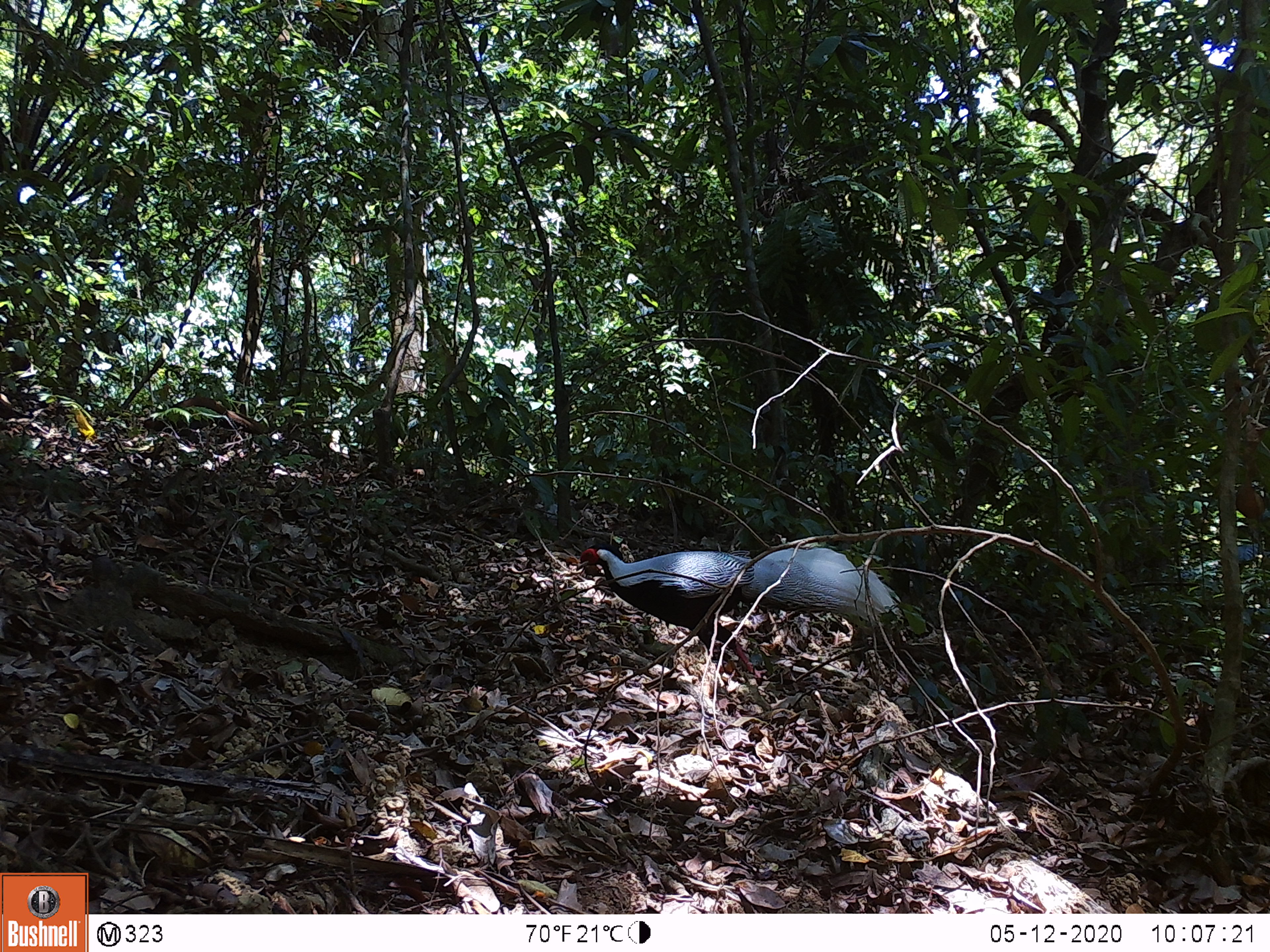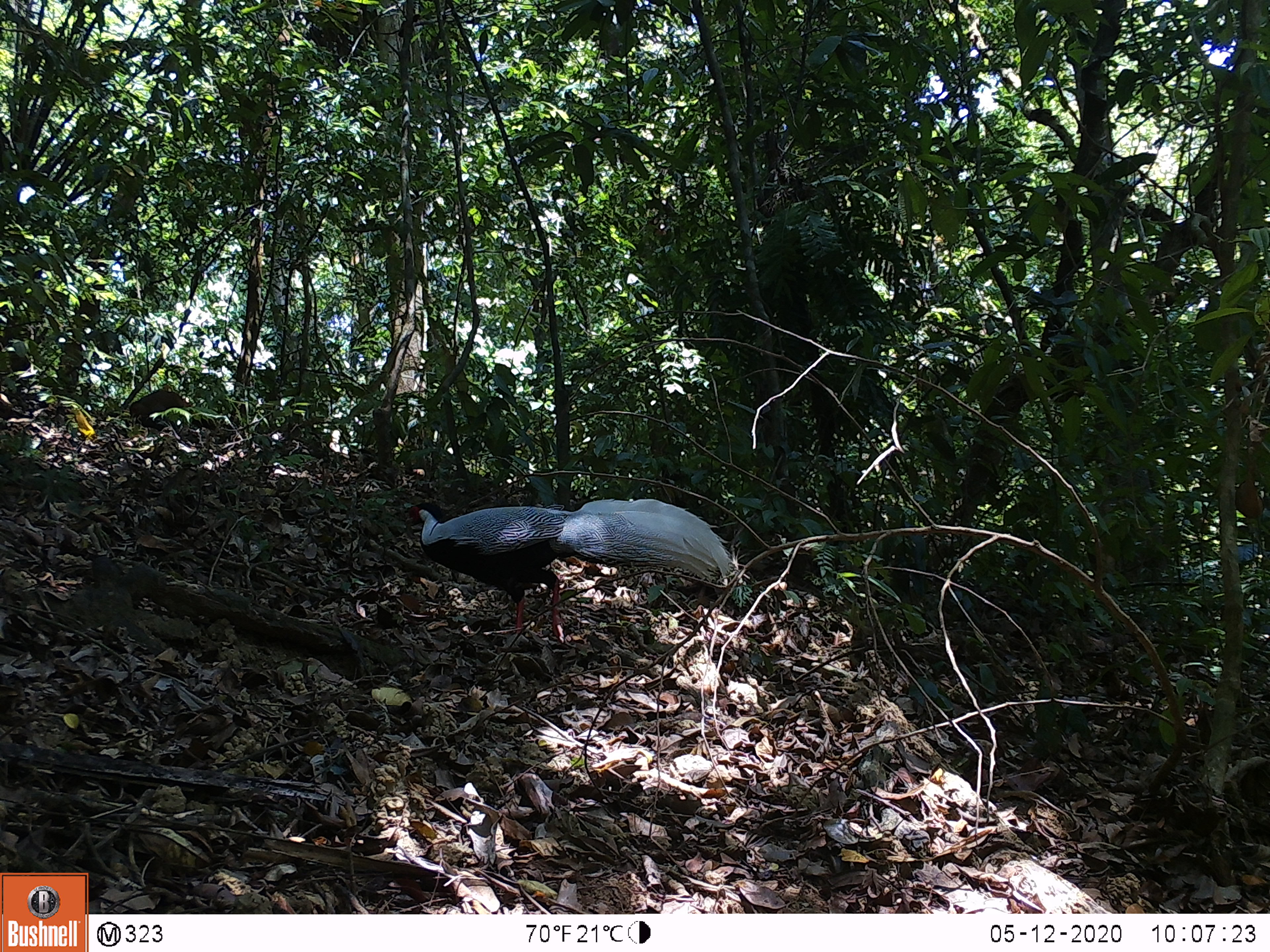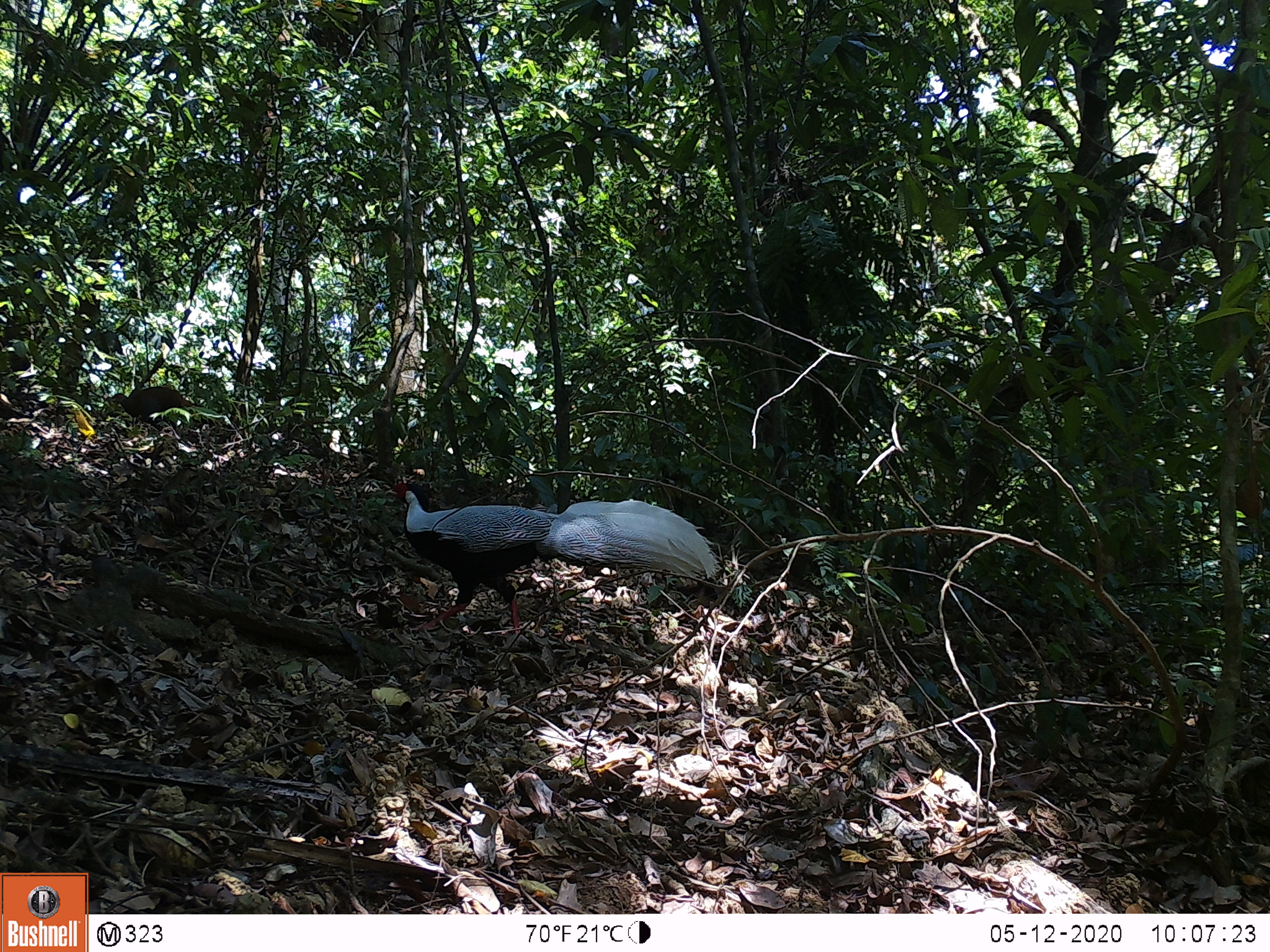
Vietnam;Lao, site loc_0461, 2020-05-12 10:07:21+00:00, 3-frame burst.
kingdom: Animalia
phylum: Chordata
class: Aves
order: Galliformes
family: Phasianidae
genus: Lophura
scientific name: Lophura nycthemera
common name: silver pheasant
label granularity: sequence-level